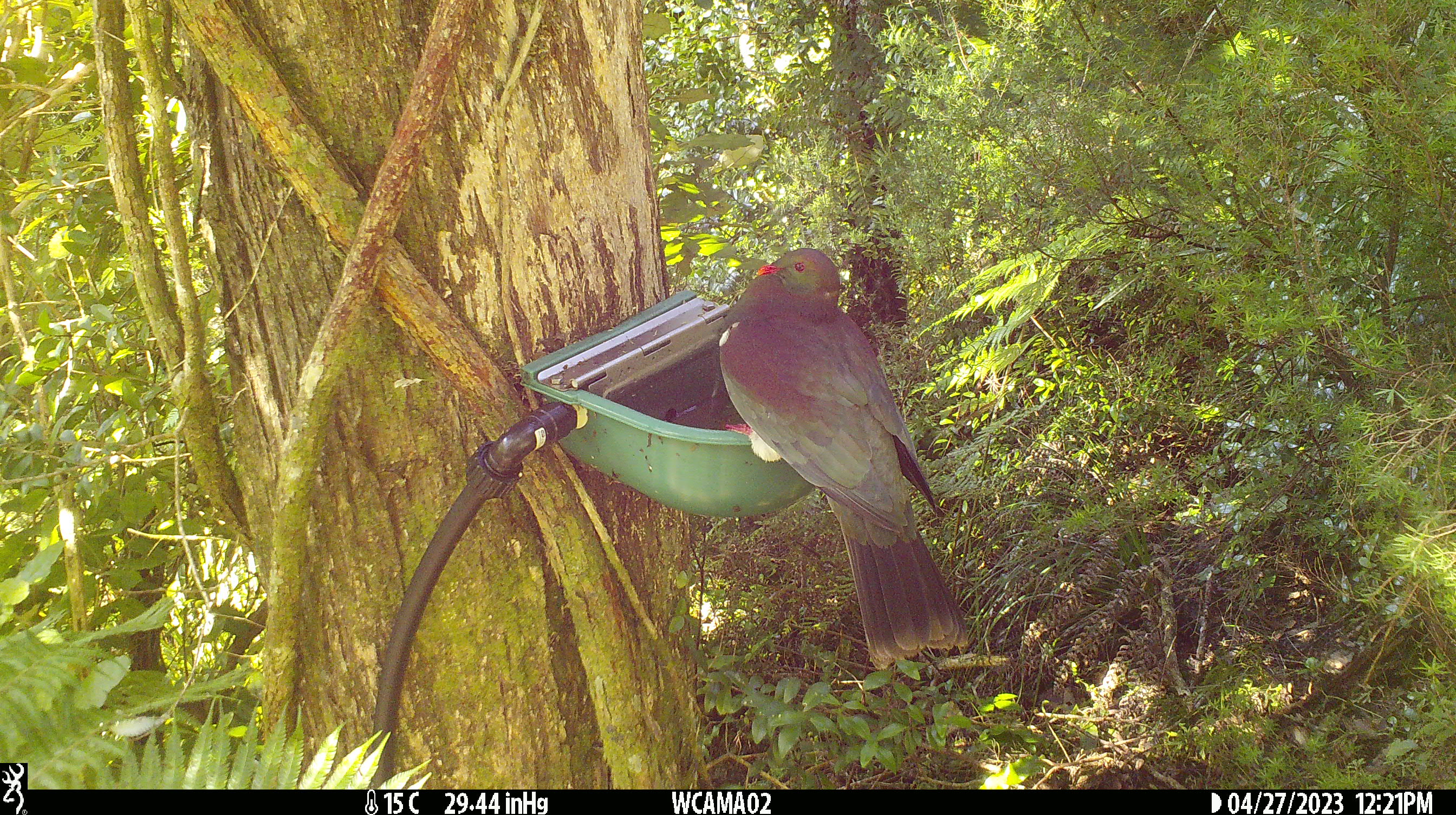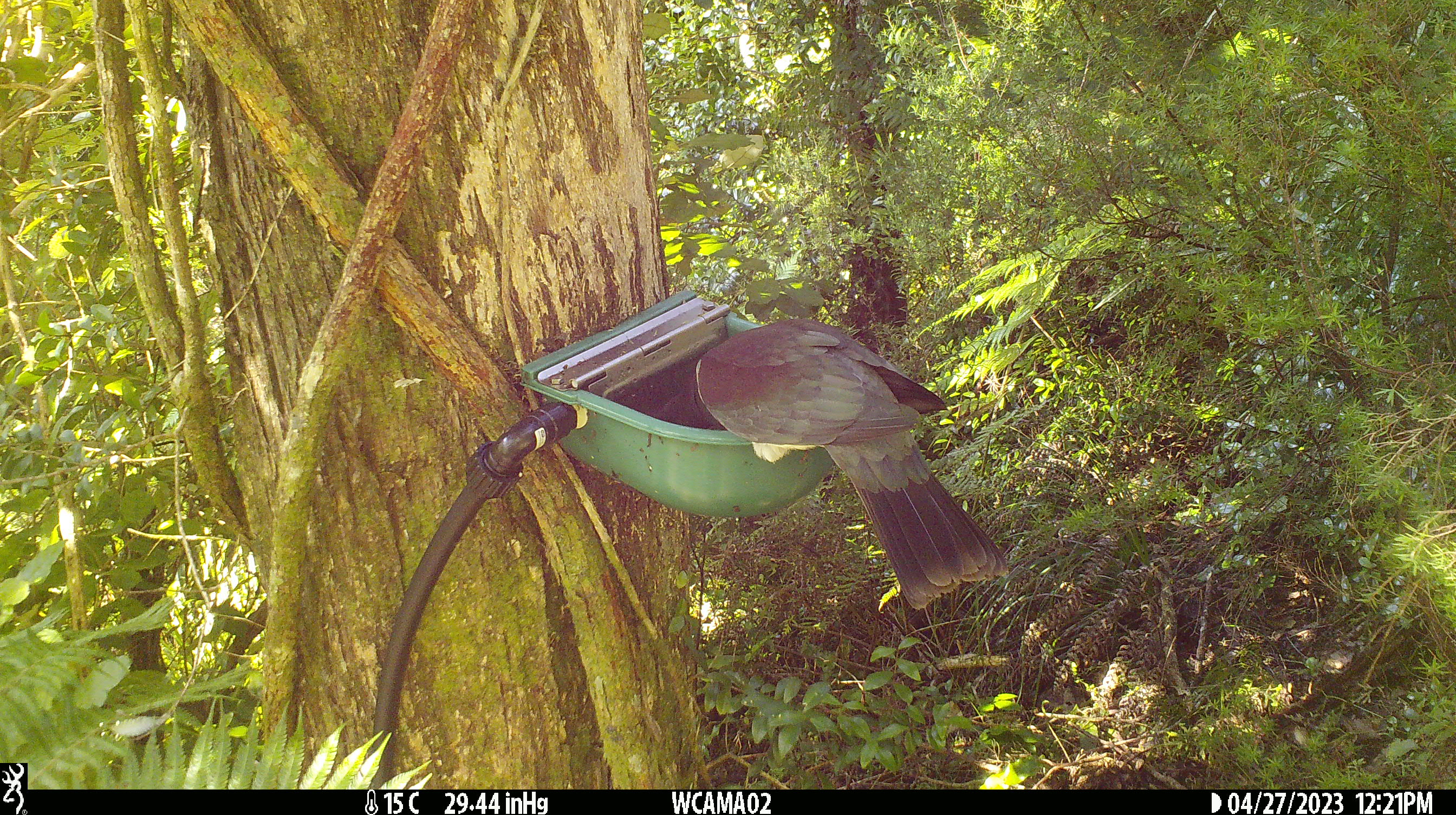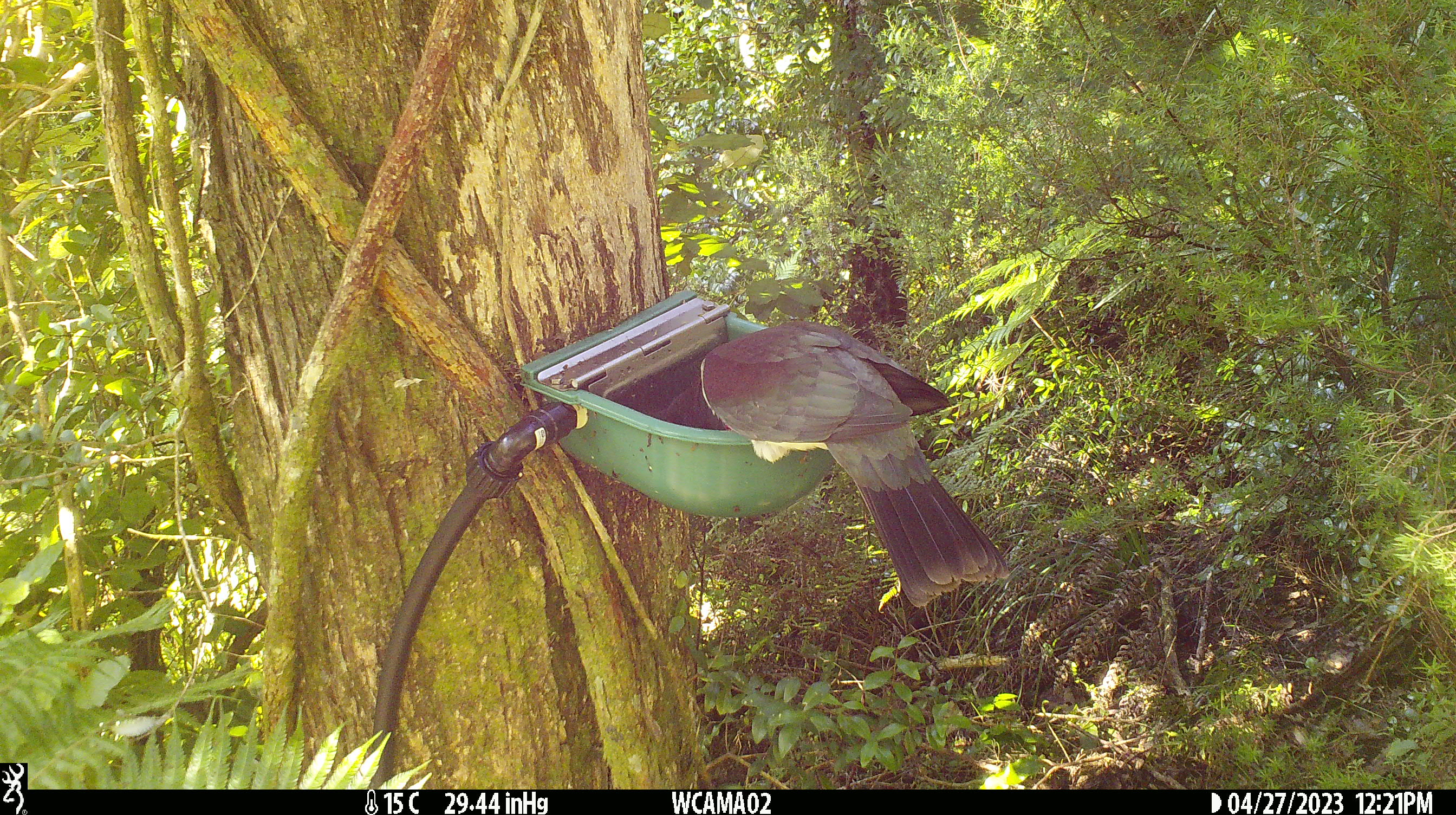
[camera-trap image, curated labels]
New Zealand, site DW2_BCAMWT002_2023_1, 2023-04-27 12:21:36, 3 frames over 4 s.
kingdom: Animalia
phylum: Chordata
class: Aves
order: Columbiformes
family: Columbidae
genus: Hemiphaga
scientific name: Hemiphaga novaeseelandiae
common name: new zealand pigeon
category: kereru